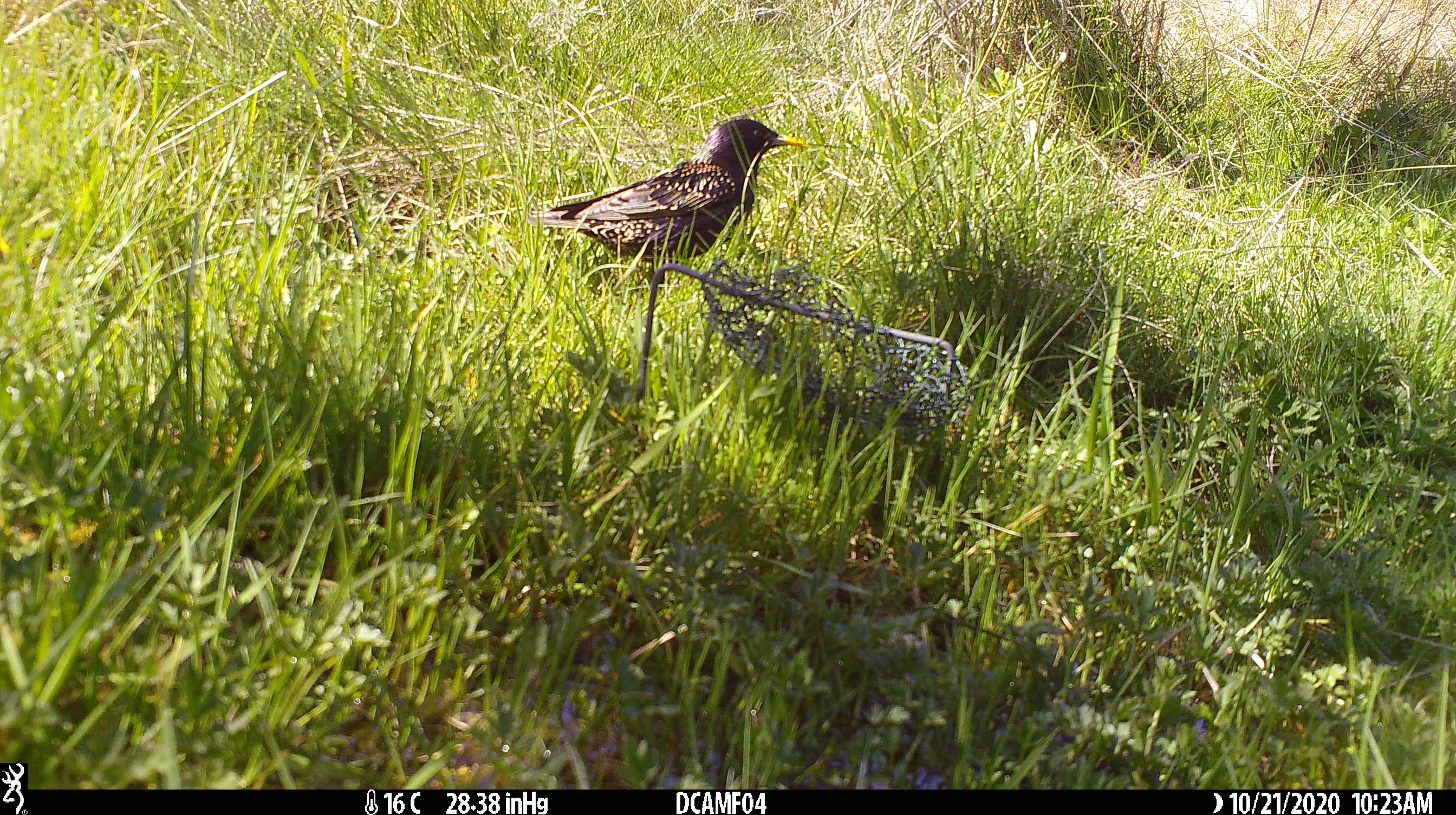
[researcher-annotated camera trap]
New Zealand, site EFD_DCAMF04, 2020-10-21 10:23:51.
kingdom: Animalia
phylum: Chordata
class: Aves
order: Passeriformes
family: Sturnidae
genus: Sturnus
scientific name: Sturnus vulgaris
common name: european starling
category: starling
Starling (european starling) (Sturnus vulgaris).